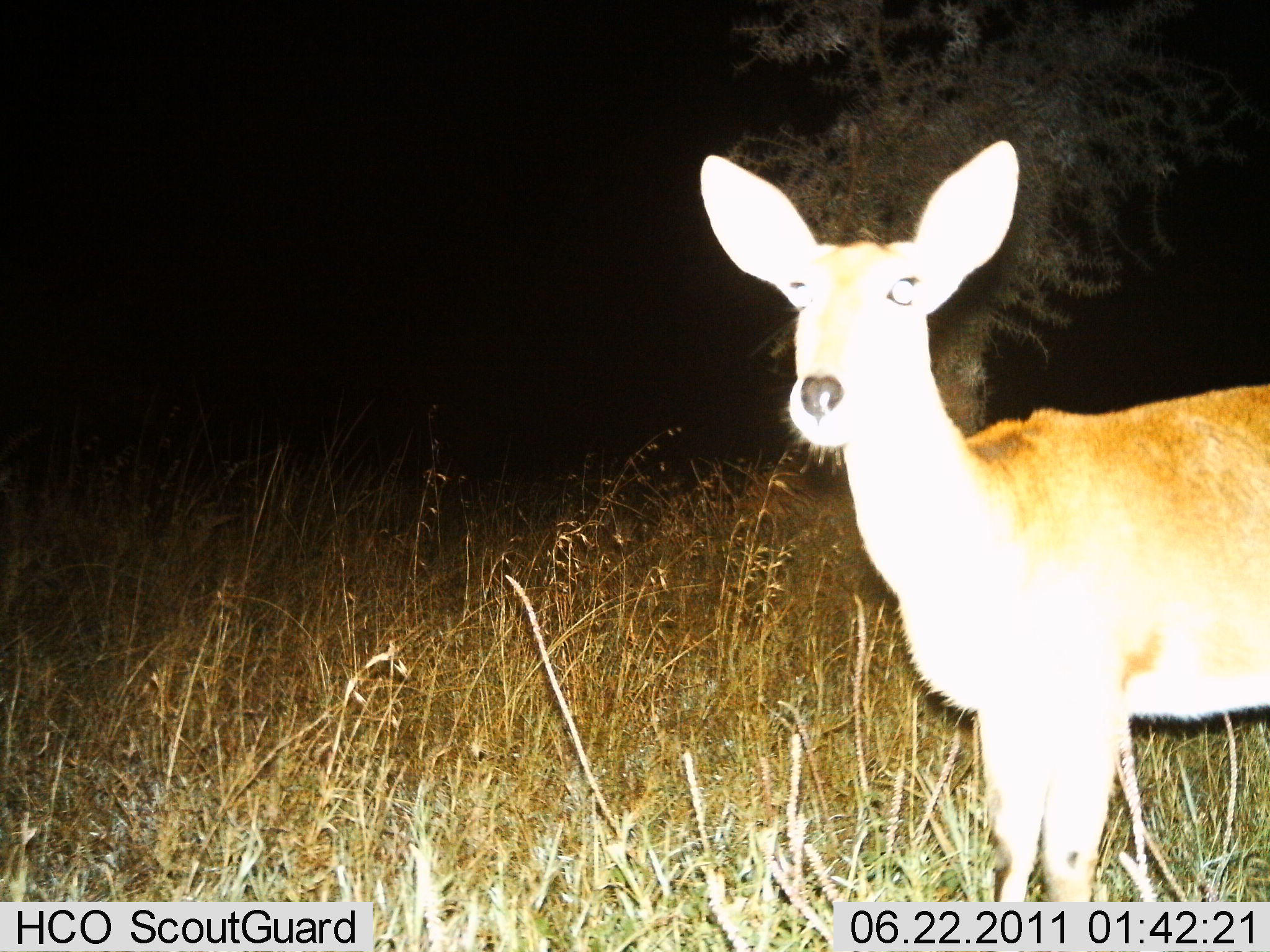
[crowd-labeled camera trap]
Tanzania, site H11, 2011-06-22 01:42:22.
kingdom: Animalia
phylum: Chordata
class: Mammalia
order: Artiodactyla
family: Bovidae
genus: Redunca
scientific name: Redunca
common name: reedbuck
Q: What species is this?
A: Reedbuck (Redunca).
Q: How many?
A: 1.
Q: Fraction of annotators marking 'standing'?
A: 100%.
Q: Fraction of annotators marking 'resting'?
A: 0%.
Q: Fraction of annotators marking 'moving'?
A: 0%.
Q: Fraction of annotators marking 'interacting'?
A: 0%.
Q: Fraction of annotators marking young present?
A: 0%.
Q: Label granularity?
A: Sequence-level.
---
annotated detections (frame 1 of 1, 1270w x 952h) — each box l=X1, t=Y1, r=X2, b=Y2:
animal: l=698, t=139, r=1270, b=902